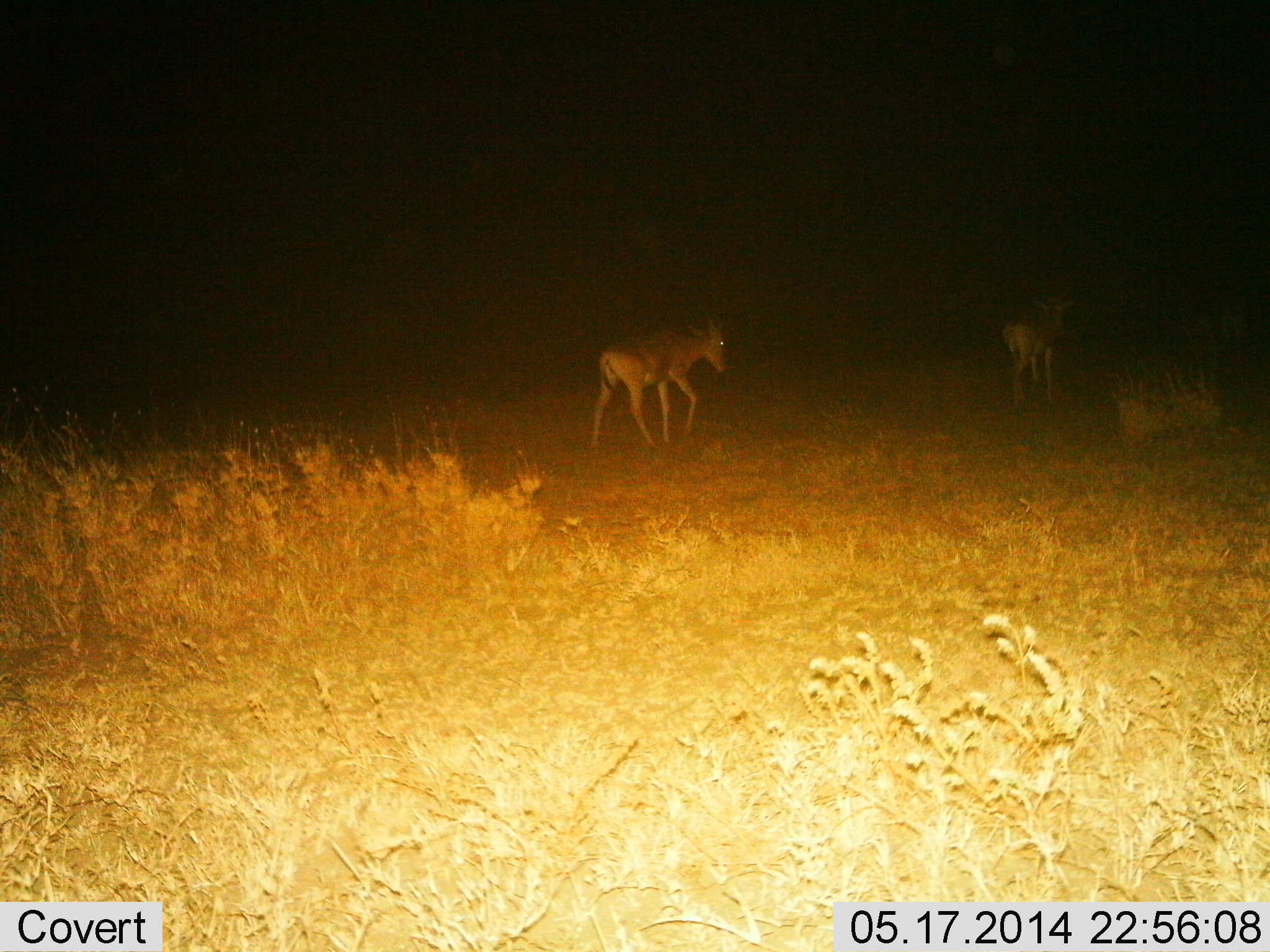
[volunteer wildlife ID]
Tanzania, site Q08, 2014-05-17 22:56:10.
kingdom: Animalia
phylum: Chordata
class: Mammalia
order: Artiodactyla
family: Bovidae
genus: Alcelaphus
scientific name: Alcelaphus buselaphus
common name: hartebeest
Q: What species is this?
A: Hartebeest (Alcelaphus buselaphus).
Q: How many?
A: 2.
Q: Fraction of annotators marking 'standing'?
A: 0%.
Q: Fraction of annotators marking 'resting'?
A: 0%.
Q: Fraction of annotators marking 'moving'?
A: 100%.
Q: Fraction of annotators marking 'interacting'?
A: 0%.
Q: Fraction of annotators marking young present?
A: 0%.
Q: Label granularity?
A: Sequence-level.